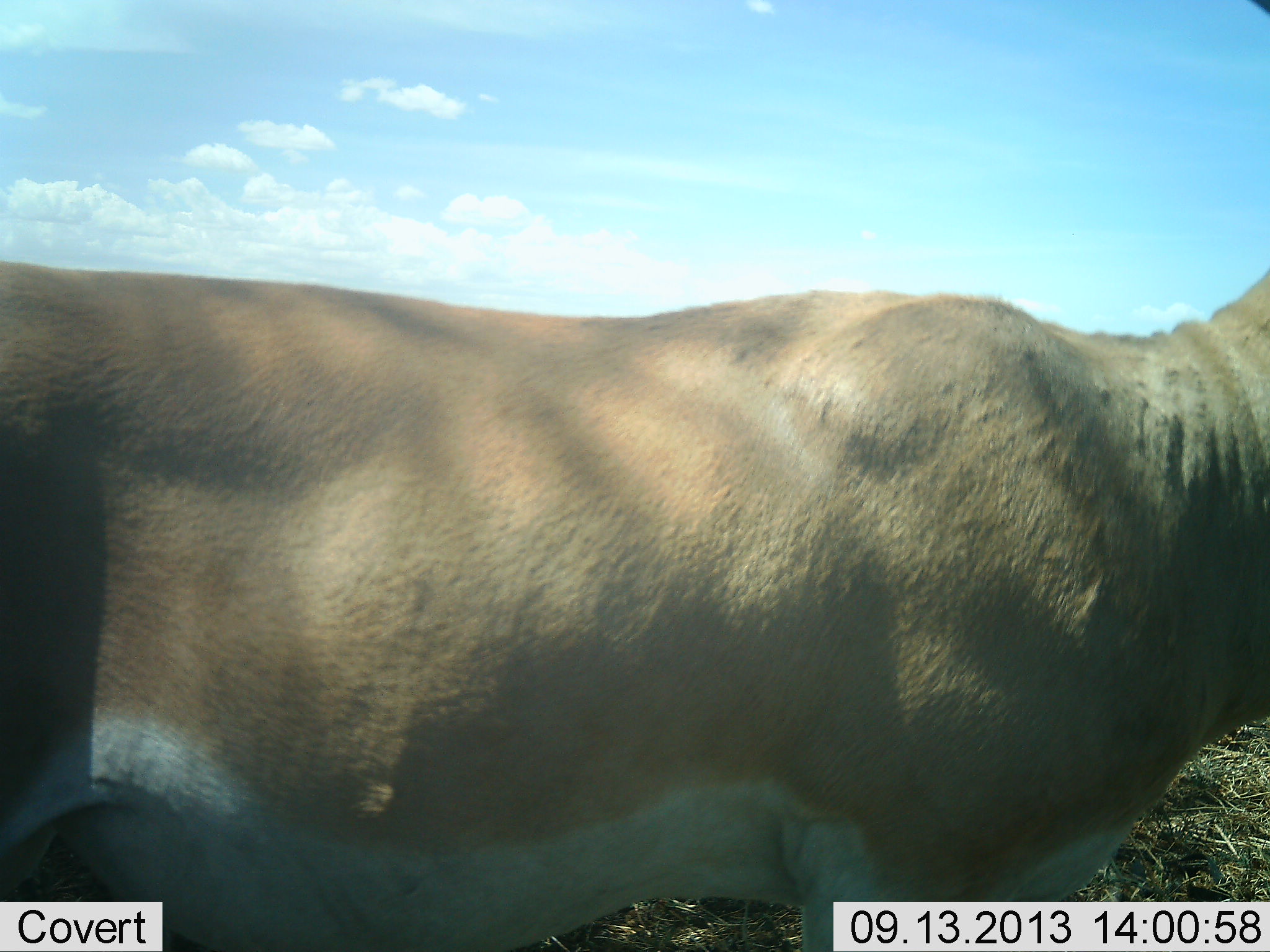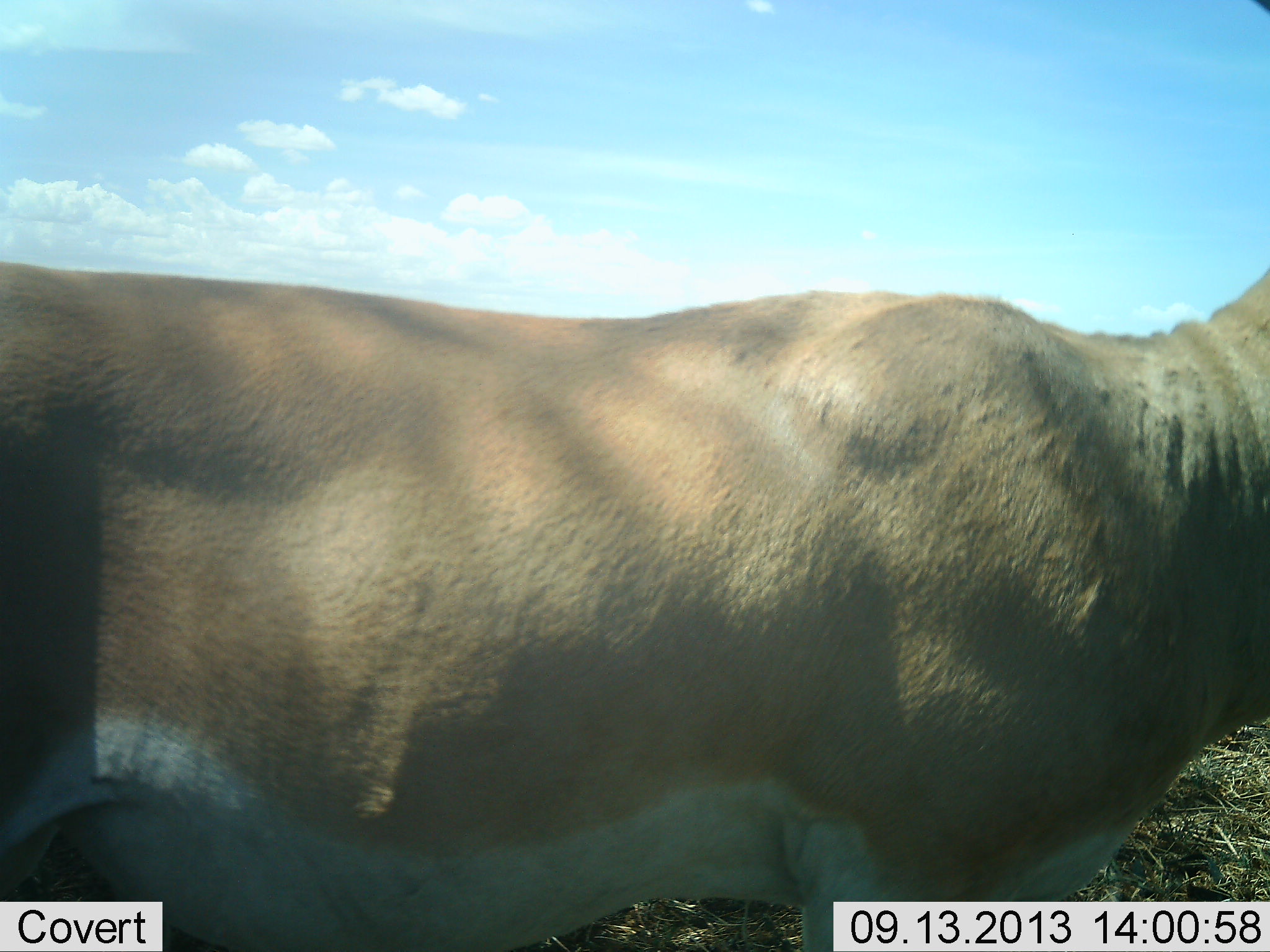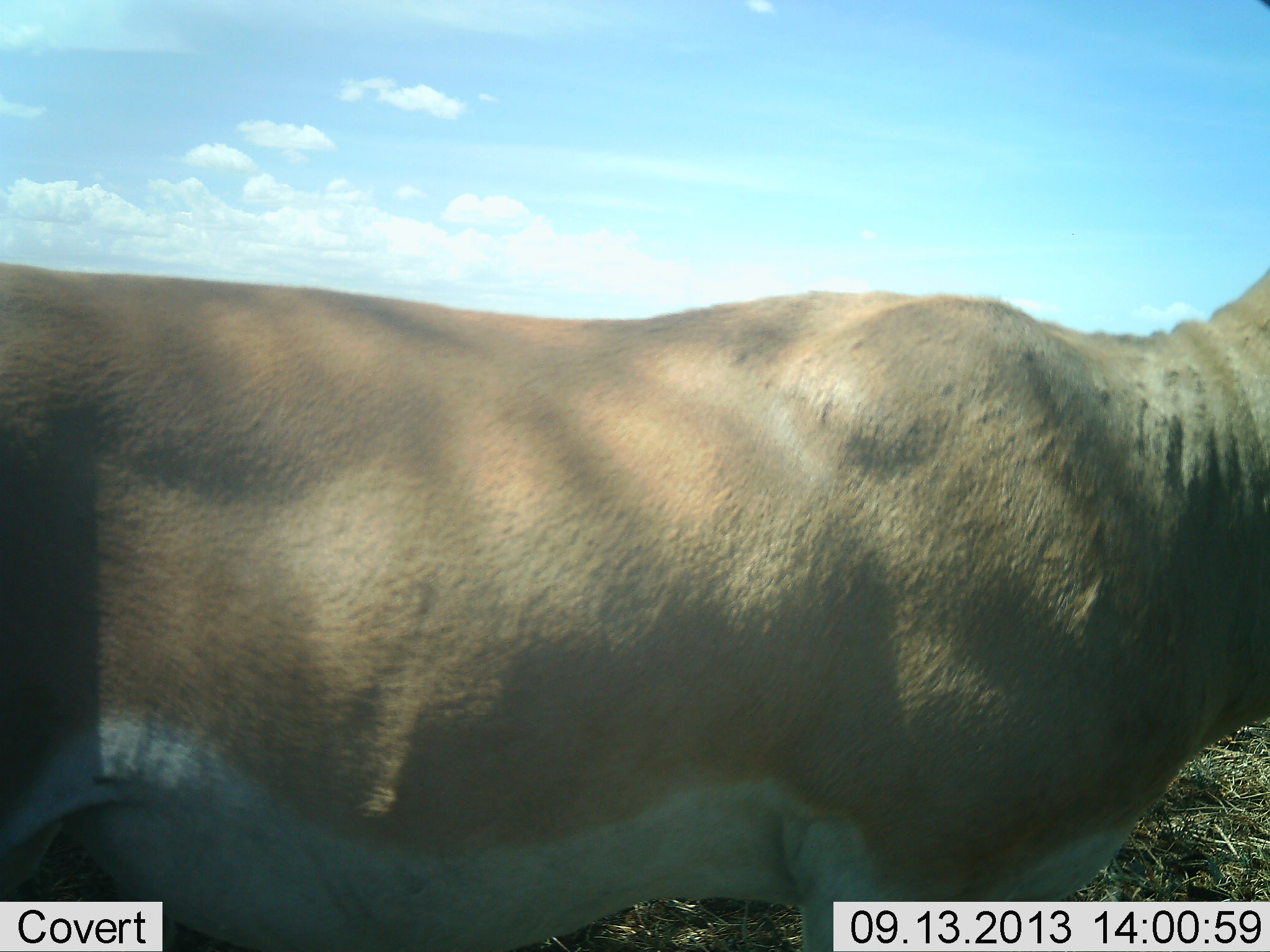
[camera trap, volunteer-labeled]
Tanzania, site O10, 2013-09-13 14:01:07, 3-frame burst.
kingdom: Animalia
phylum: Chordata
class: Mammalia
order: Artiodactyla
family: Bovidae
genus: Nanger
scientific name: Nanger granti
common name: grant's gazelle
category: gazellegrants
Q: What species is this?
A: Gazellegrants (grant's gazelle) (Nanger granti).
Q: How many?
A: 1.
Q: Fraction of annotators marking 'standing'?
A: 89%.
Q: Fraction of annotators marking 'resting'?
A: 4%.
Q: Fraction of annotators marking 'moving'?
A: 7%.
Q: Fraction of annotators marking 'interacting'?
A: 0%.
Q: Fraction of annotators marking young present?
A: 0%.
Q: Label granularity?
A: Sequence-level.